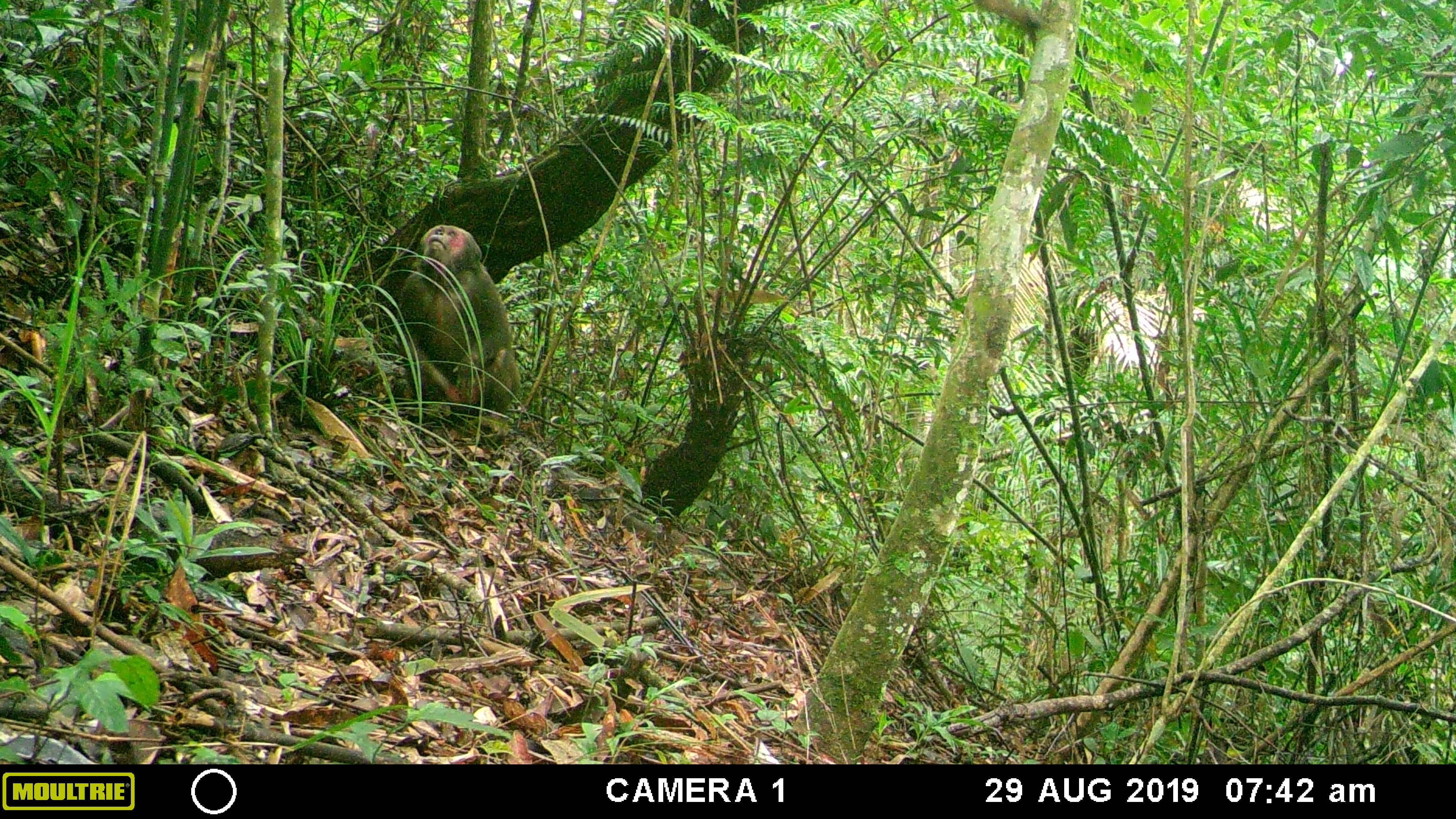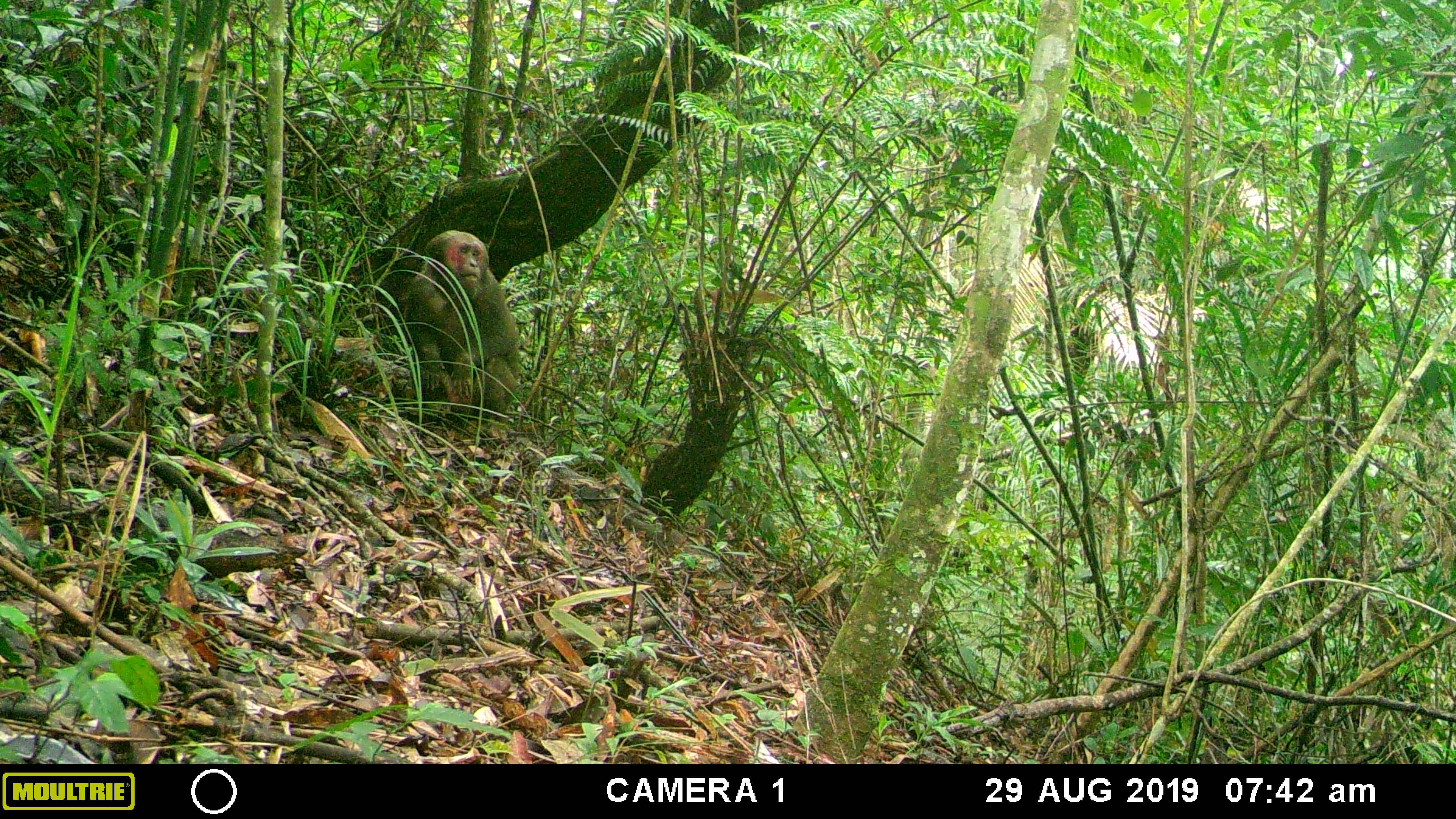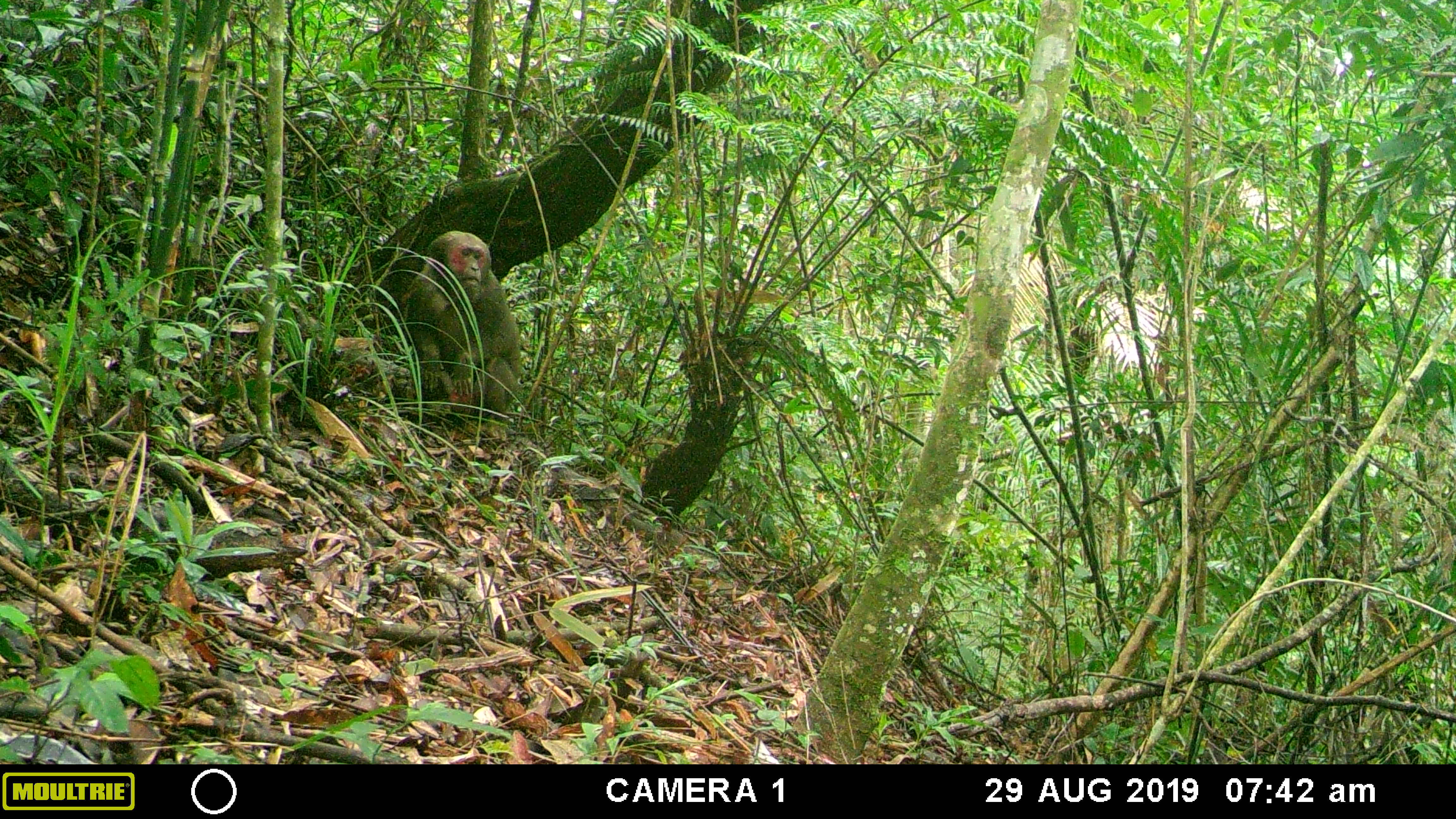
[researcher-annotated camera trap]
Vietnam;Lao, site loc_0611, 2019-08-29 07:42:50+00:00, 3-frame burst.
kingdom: Animalia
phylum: Chordata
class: Mammalia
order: Primates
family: Cercopithecidae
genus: Macaca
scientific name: Macaca arctoides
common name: stump-tailed macaque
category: stump tailed macaque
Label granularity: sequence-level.